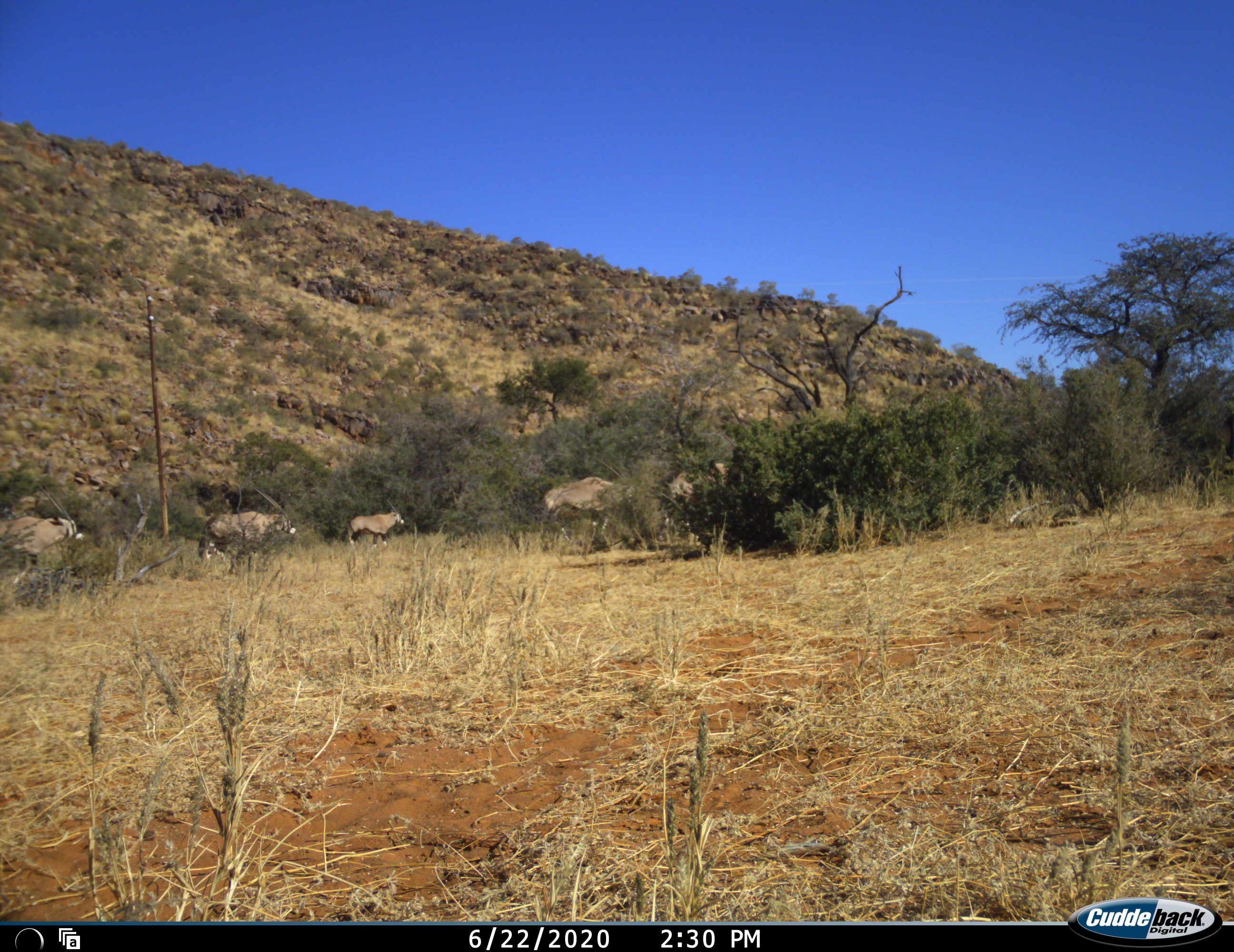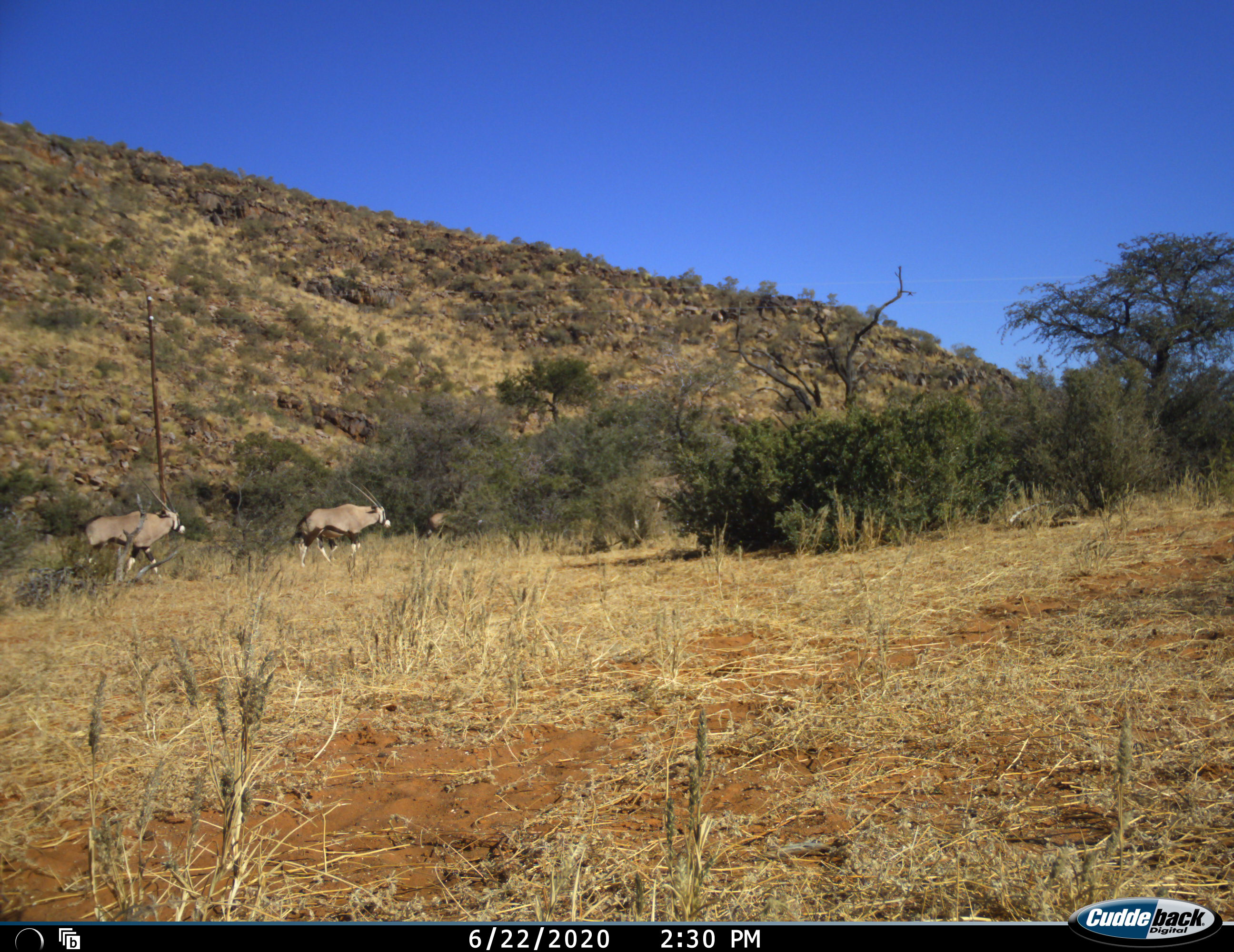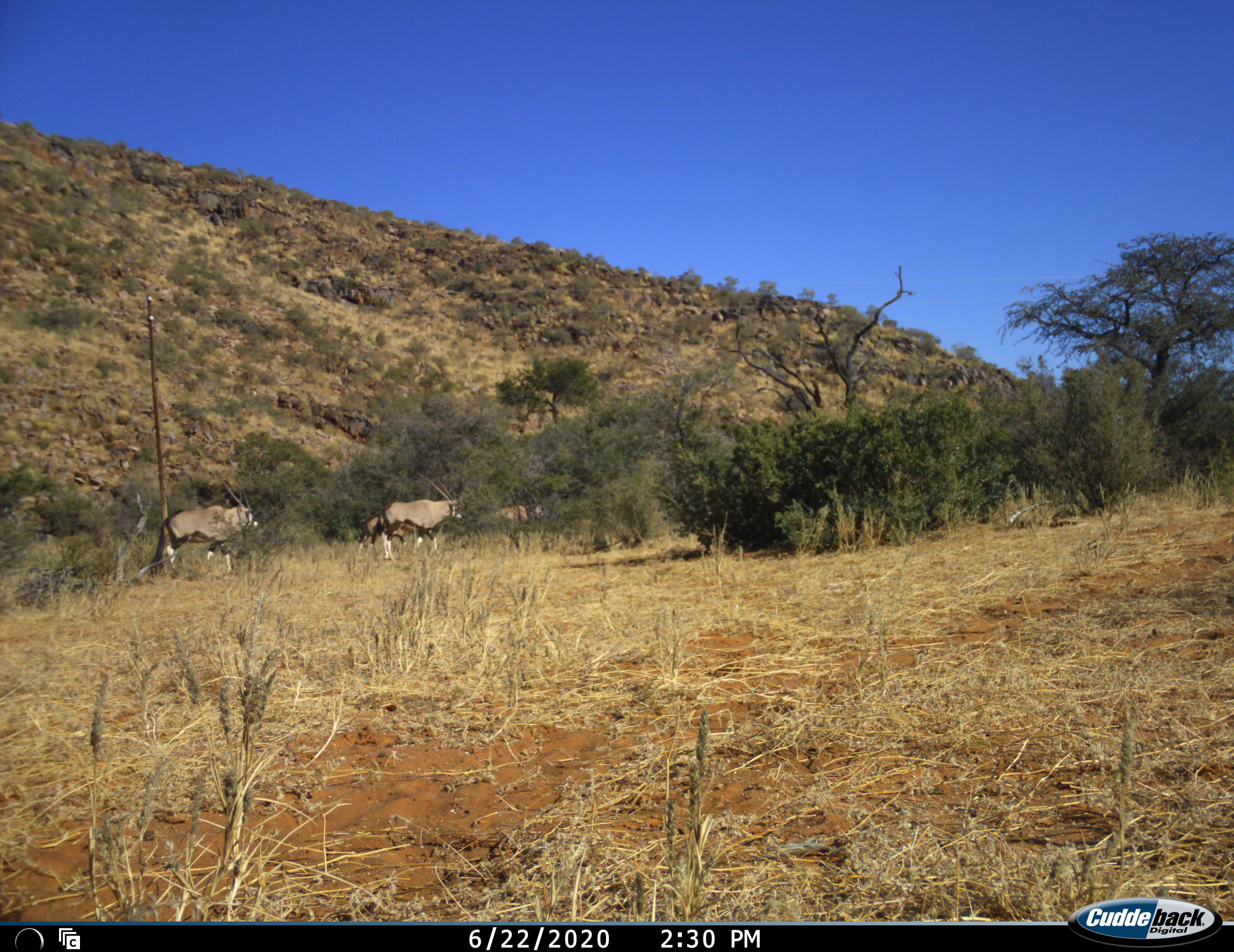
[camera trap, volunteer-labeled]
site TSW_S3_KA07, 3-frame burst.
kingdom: Animalia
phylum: Chordata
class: Mammalia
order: Artiodactyla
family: Bovidae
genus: Oryx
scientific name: Oryx gazella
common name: gemsbok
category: oryx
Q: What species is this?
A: Oryx (gemsbok) (Oryx gazella).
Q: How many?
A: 5.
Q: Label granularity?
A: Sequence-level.